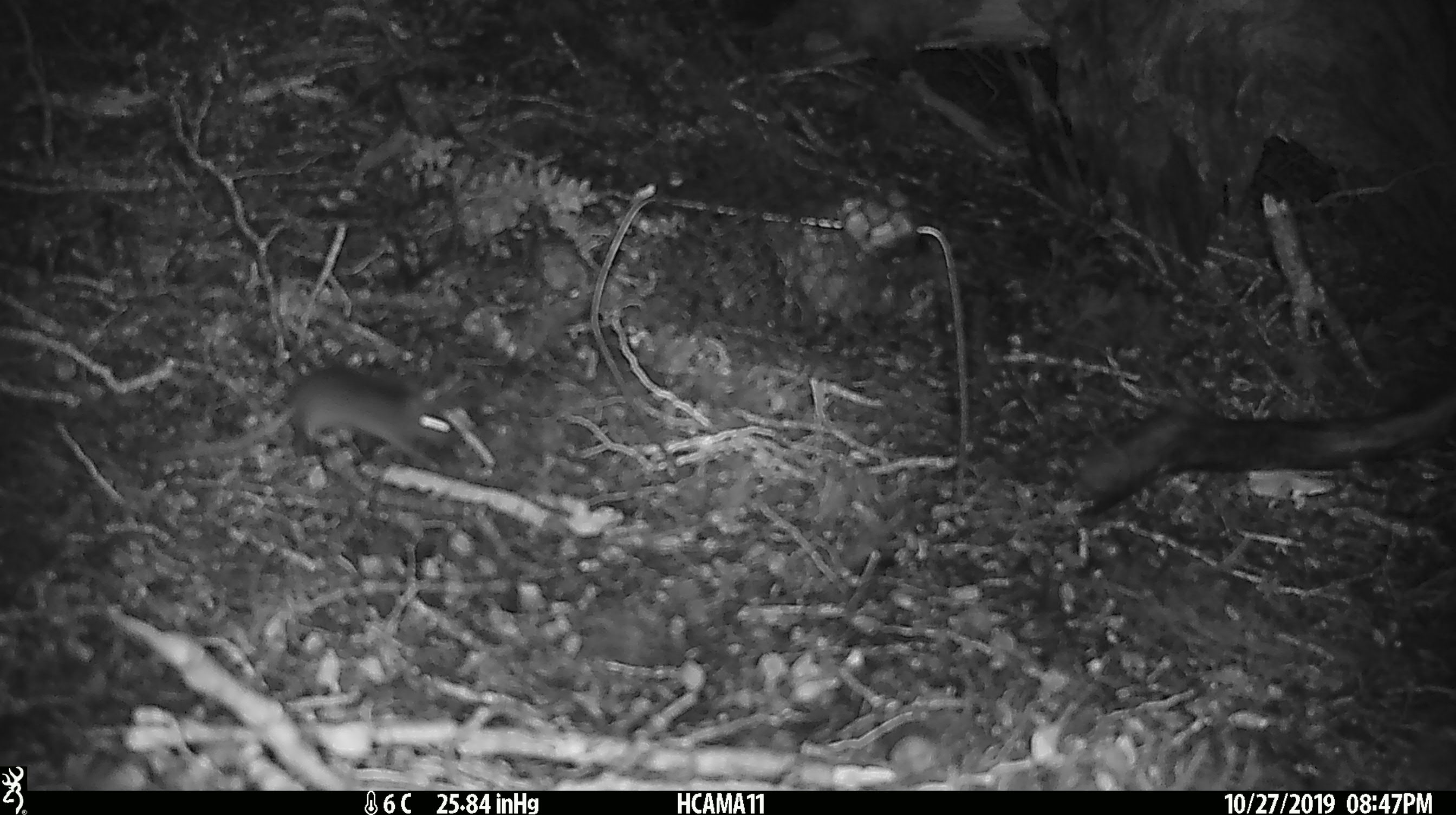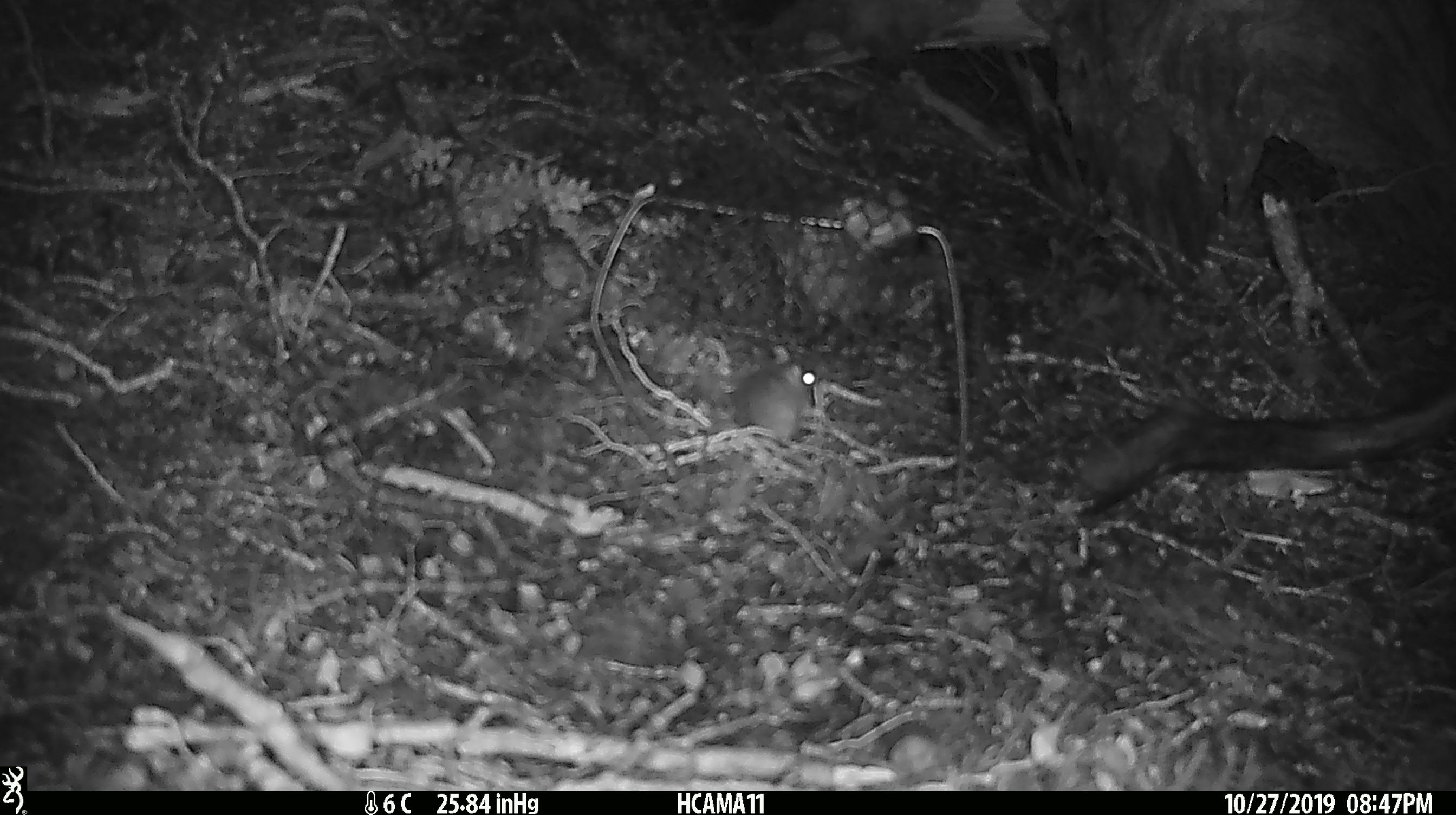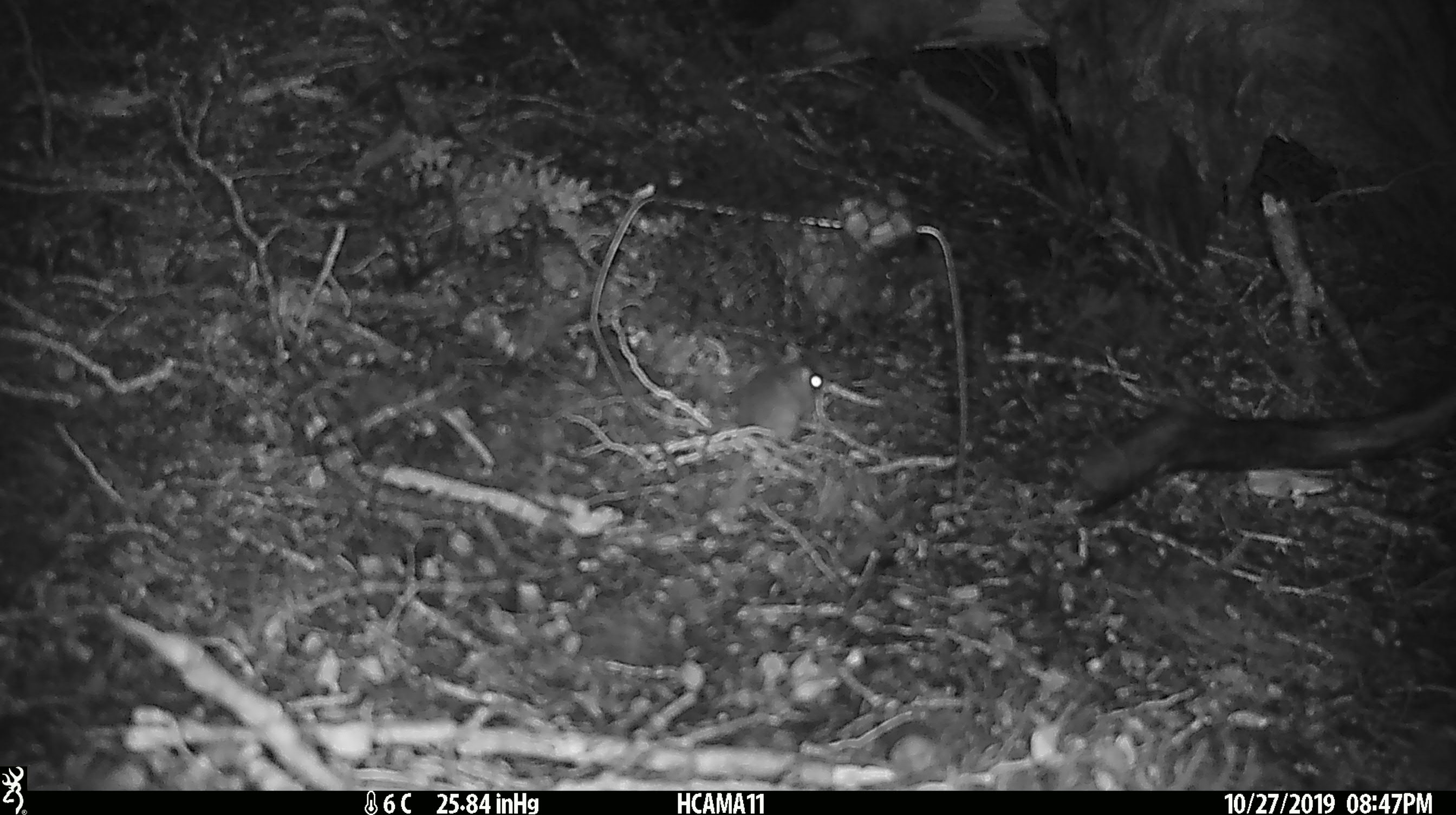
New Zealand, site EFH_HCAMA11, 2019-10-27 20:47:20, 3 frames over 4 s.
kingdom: Animalia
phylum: Chordata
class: Mammalia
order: Rodentia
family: Muridae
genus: Mus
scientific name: Mus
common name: mouse